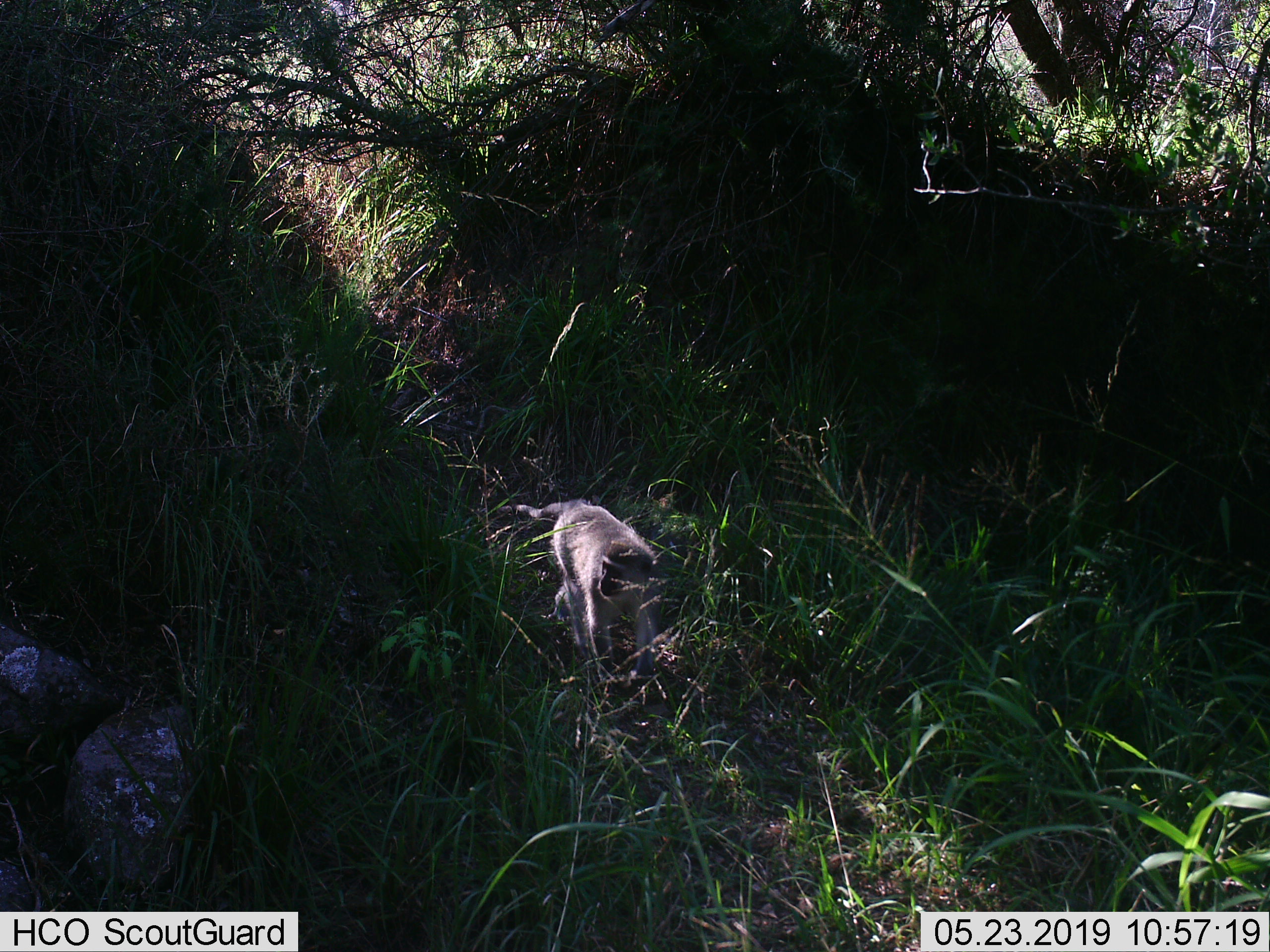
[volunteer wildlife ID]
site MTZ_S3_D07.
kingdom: Animalia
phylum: Chordata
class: Mammalia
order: Primates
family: Cercopithecidae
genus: Chlorocebus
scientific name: Chlorocebus pygerythrus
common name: vervet monkey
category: monkeyvervet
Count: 1.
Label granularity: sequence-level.